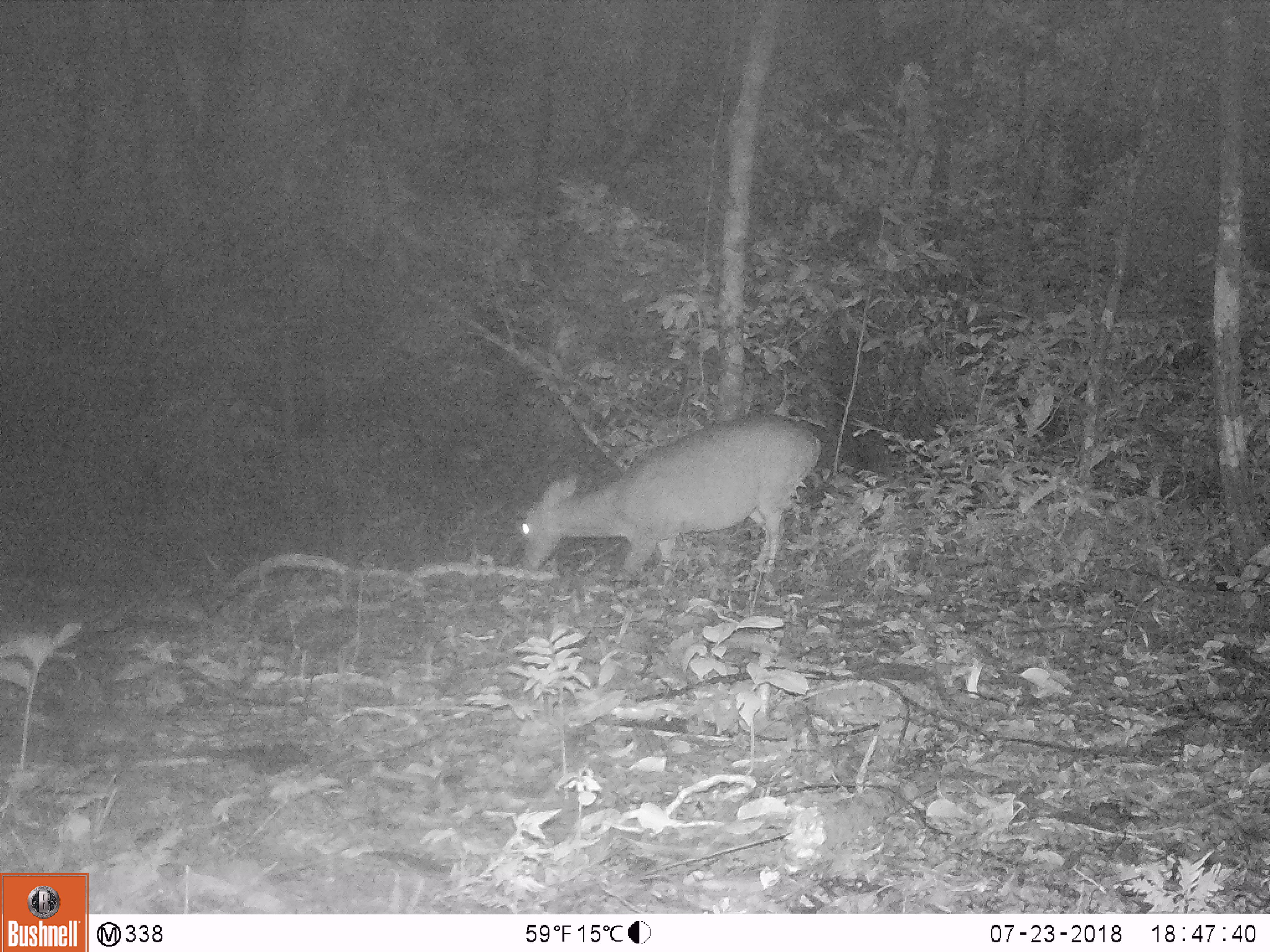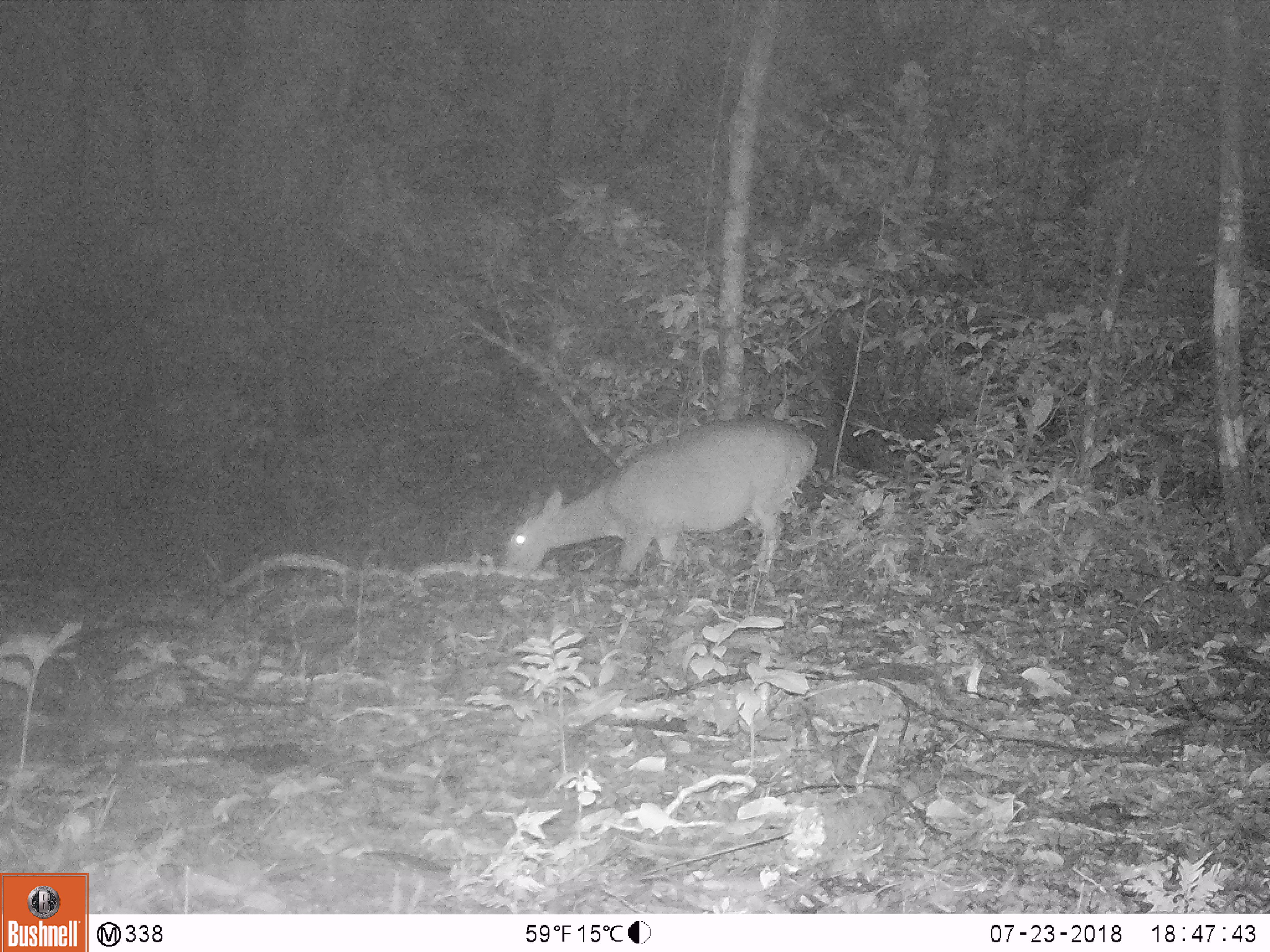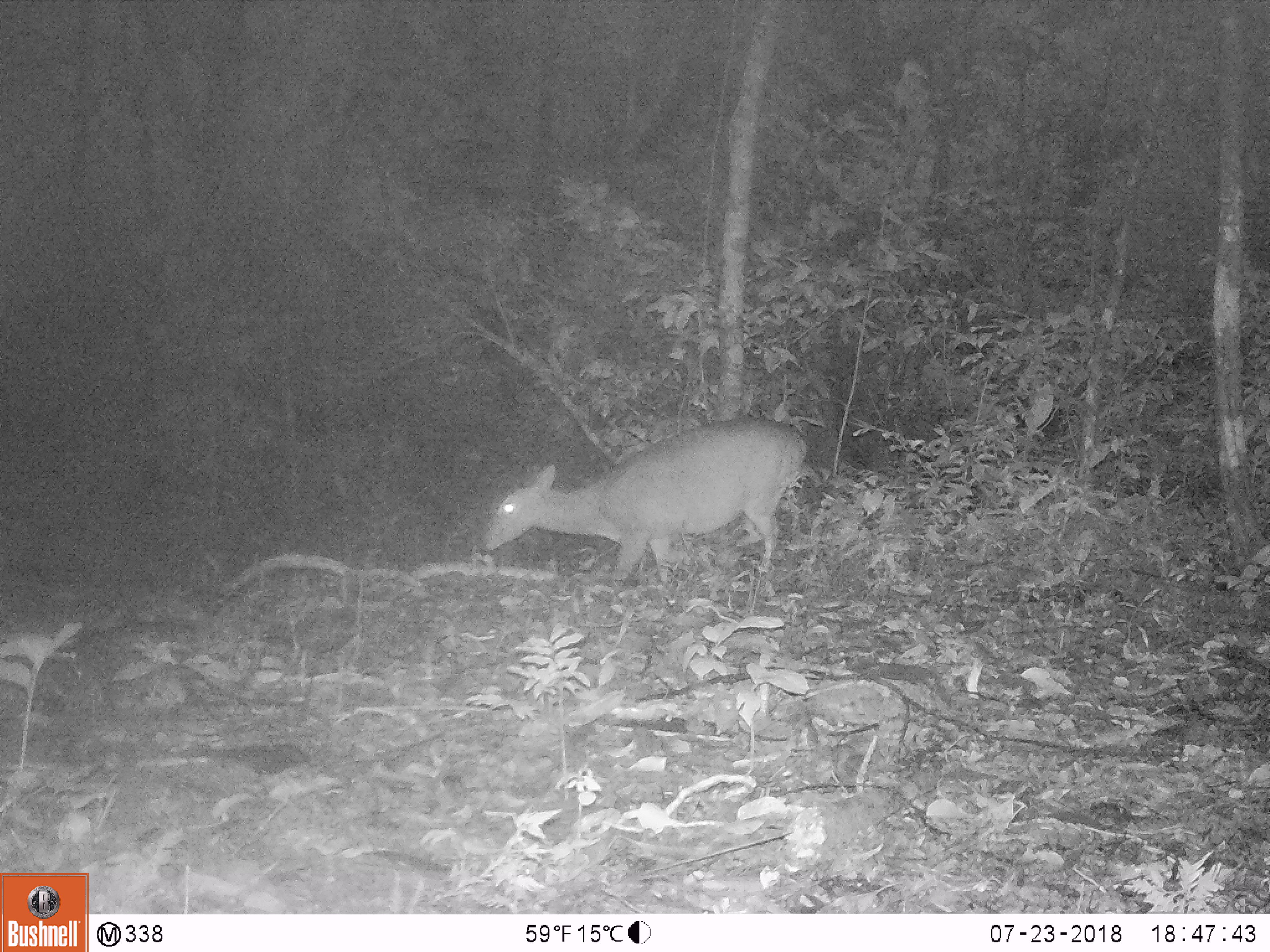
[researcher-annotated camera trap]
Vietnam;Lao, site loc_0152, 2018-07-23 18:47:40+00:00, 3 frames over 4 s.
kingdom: Animalia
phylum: Chordata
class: Mammalia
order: Artiodactyla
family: Cervidae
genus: Muntiacus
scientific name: Muntiacus vuquangensis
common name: large-antlered muntjac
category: large antlered muntjac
Large antlered muntjac (large-antlered muntjac) (Muntiacus vuquangensis). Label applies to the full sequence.